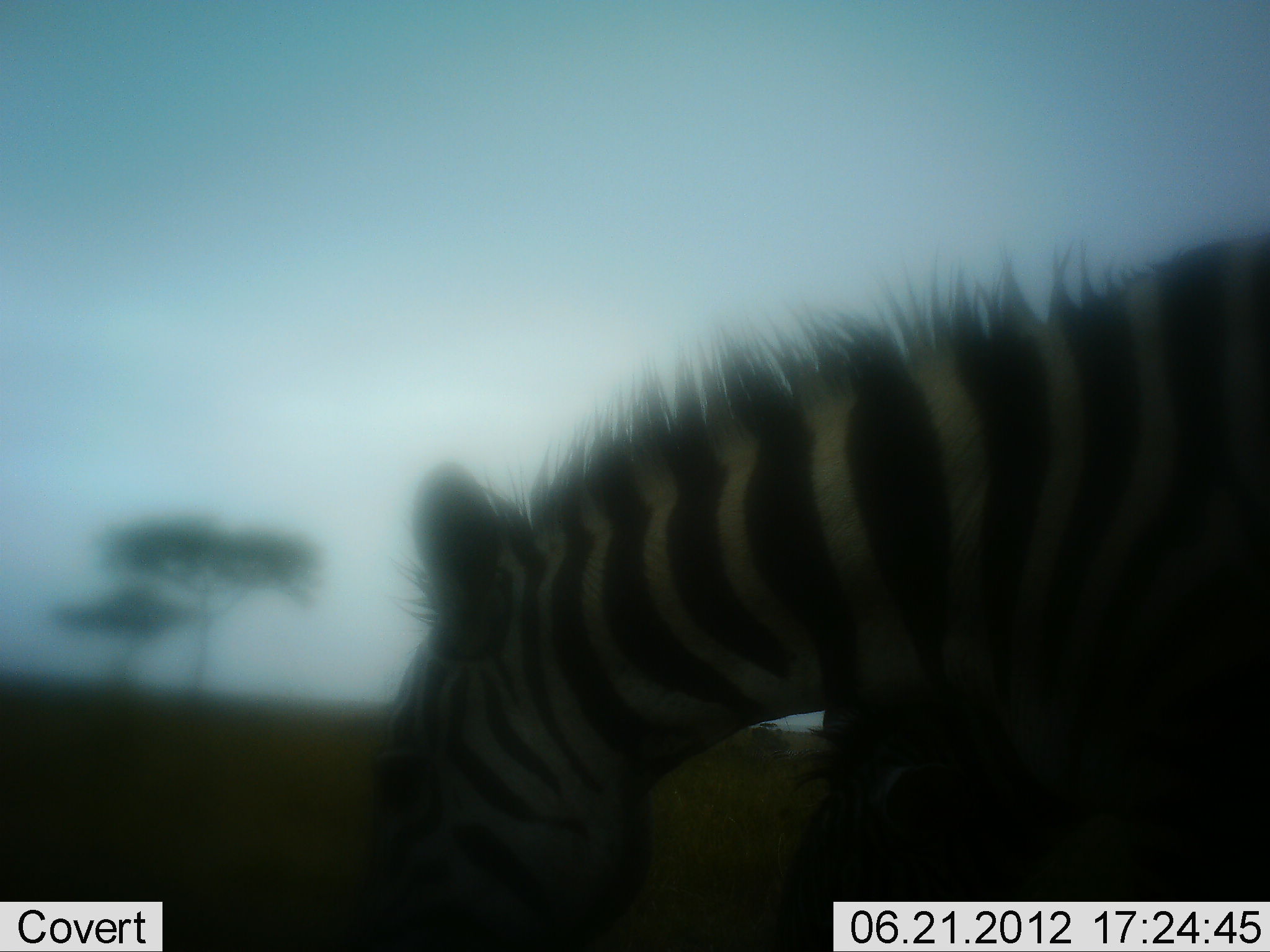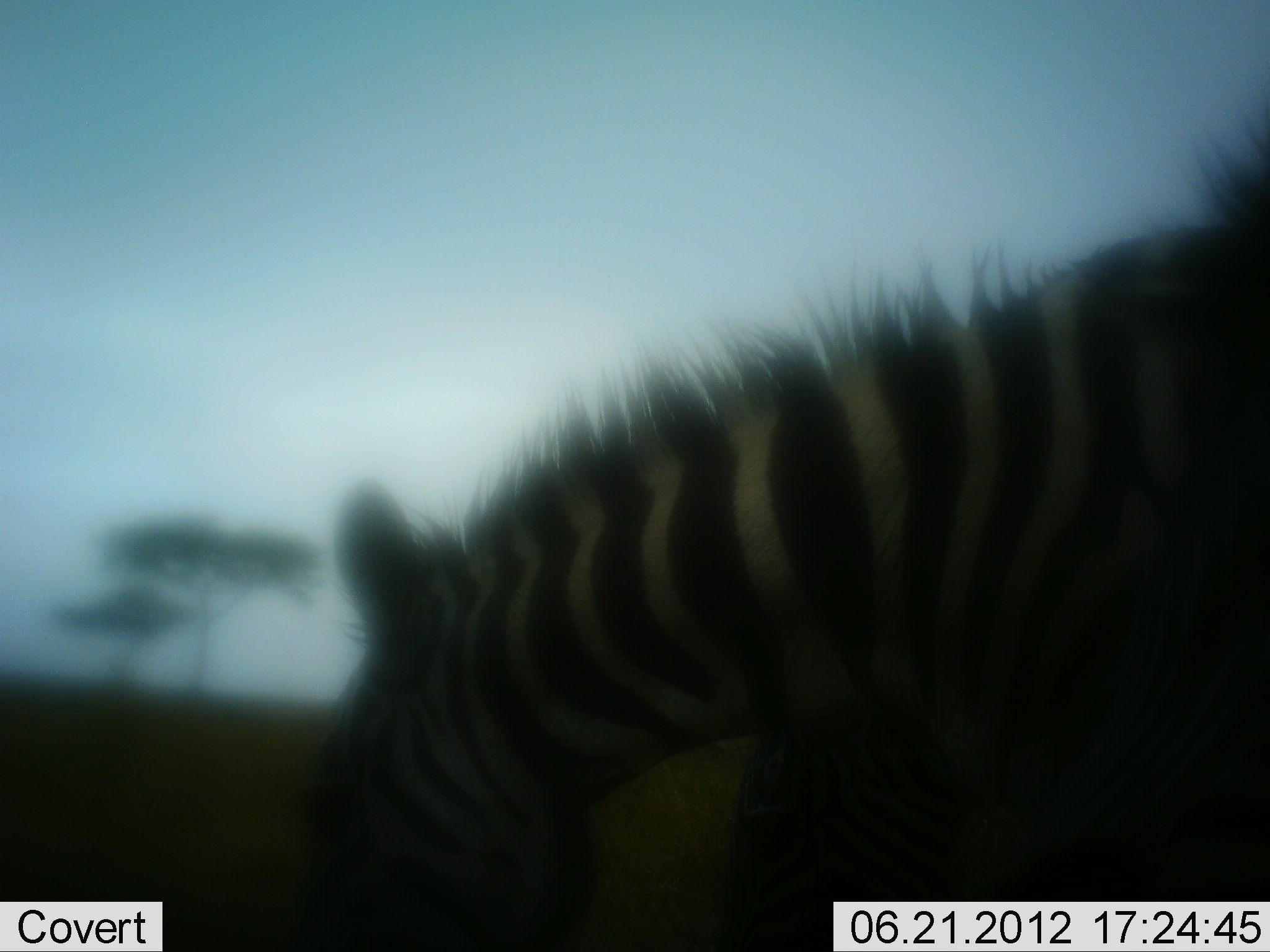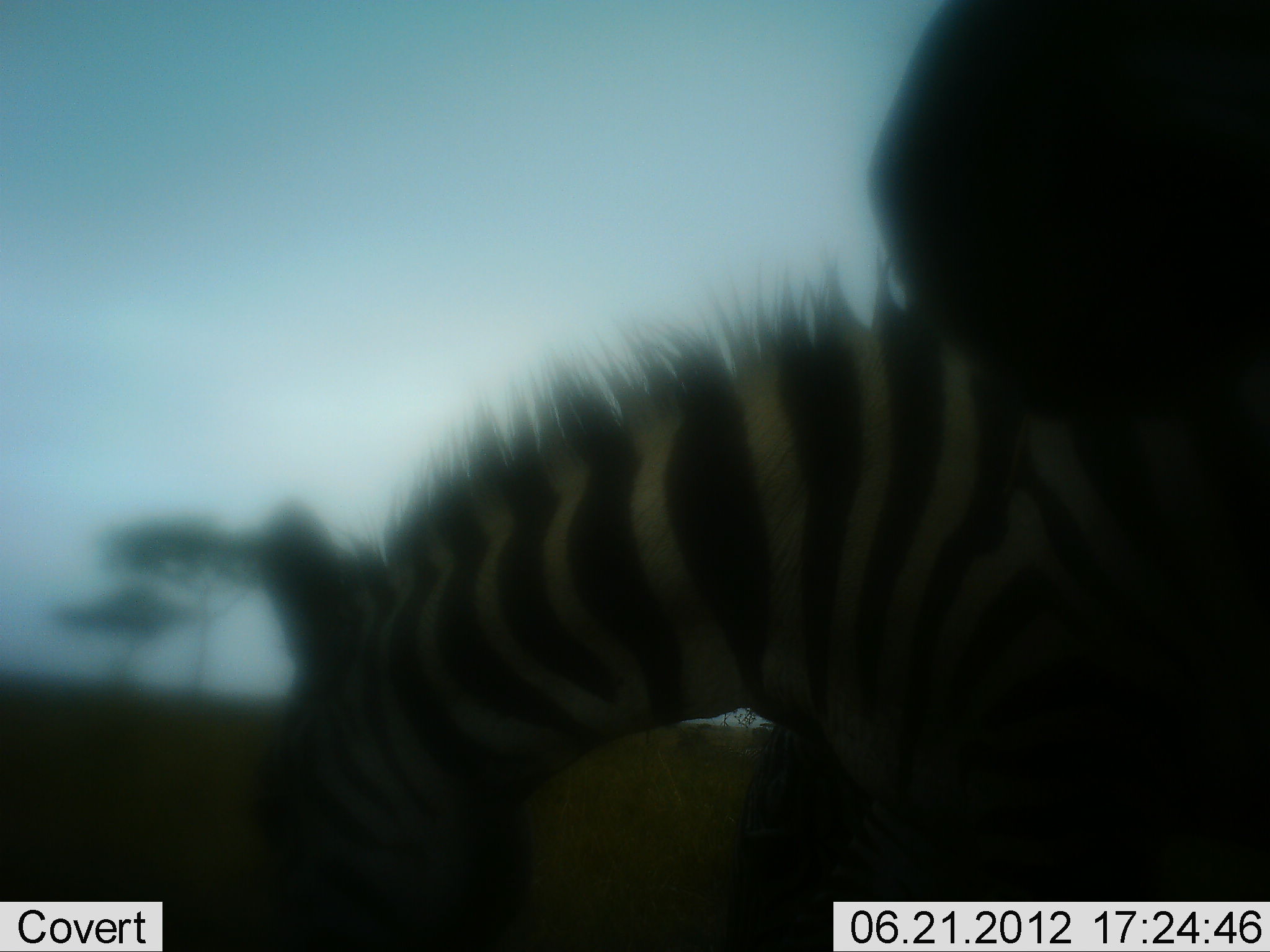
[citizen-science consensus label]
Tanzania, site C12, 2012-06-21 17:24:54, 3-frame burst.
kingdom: Animalia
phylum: Chordata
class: Mammalia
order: Perissodactyla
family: Equidae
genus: Equus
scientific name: Equus quagga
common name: plains zebra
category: zebra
Zebra (plains zebra) (Equus quagga), count 2. Behavior (volunteer vote fractions): standing 30%, resting 0%, moving 50%, interacting 10%. Young present (vote fraction): 0%. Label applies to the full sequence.